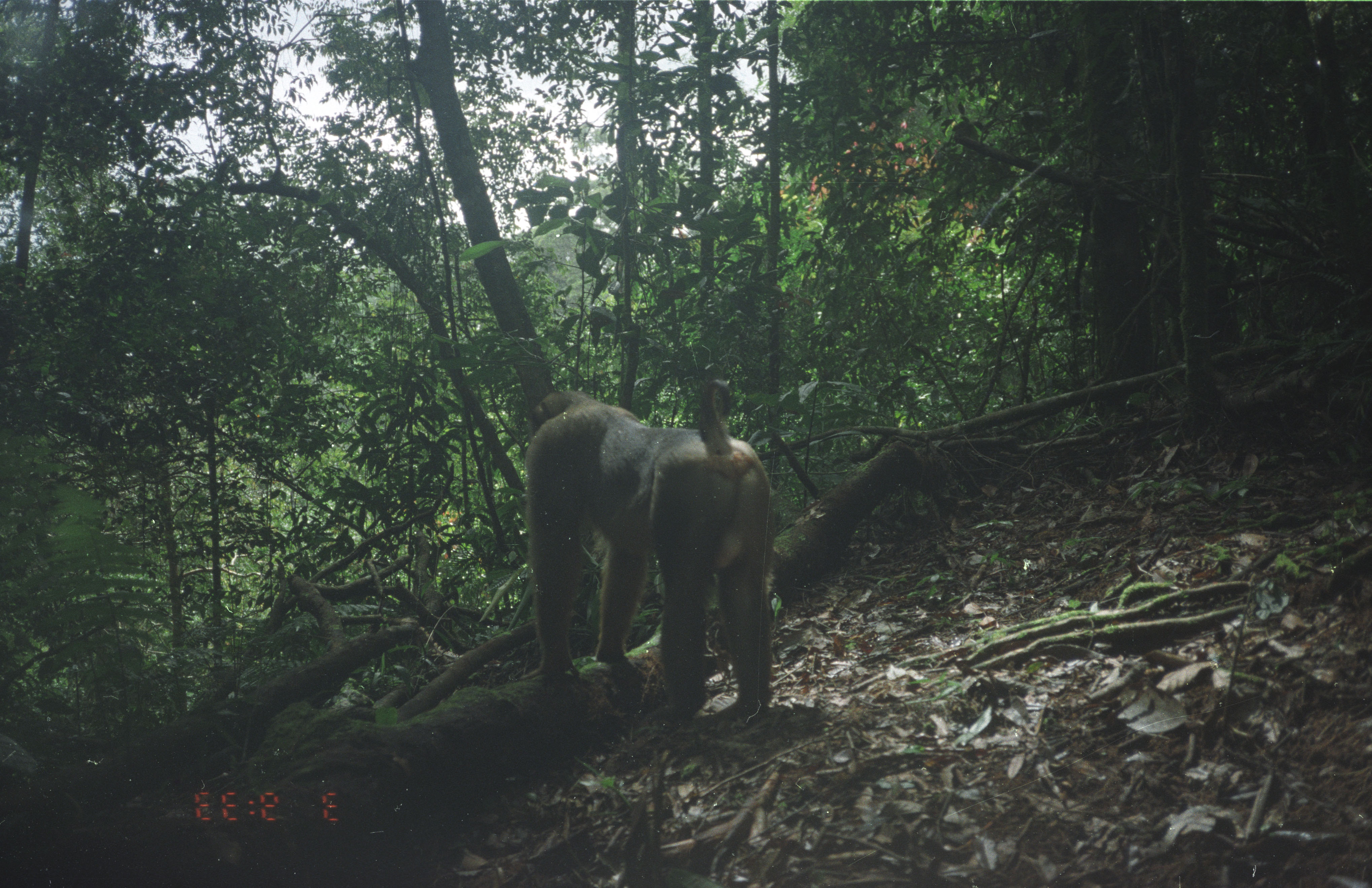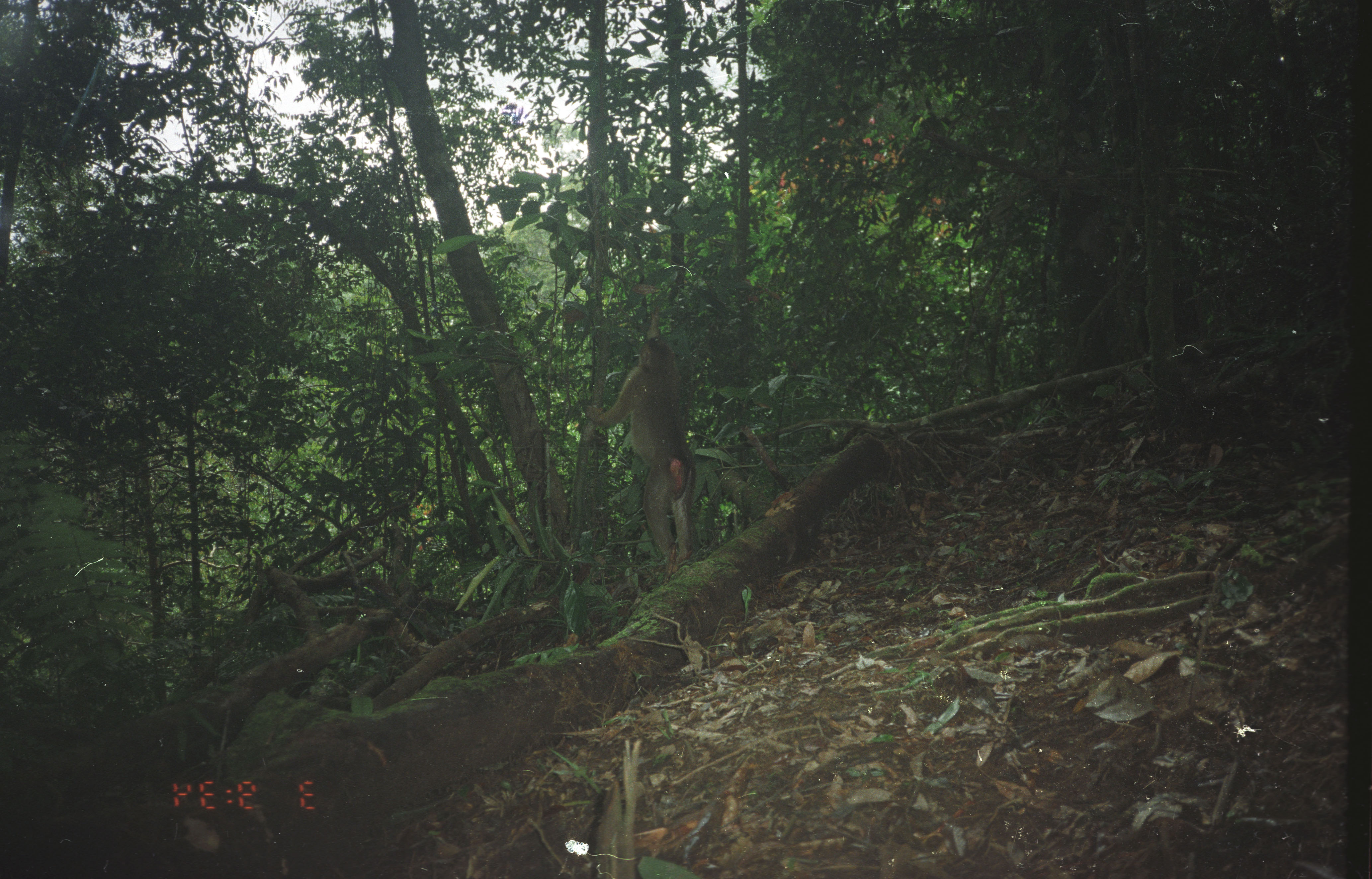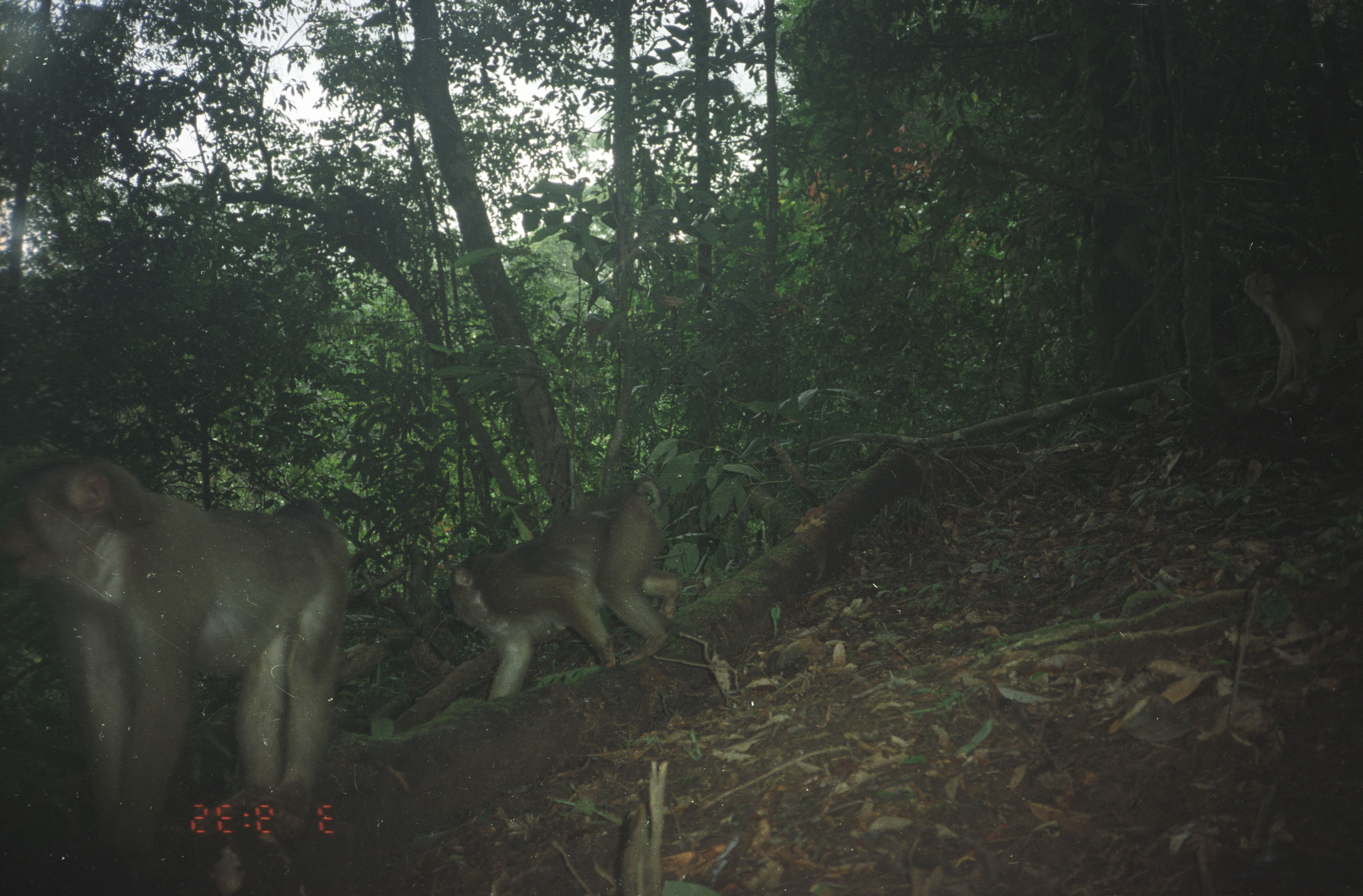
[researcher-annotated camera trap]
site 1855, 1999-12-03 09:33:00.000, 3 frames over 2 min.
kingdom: Animalia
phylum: Chordata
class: Mammalia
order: Primates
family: Cercopithecidae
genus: Macaca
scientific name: Macaca nemestrina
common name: southern pig-tailed macaque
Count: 1.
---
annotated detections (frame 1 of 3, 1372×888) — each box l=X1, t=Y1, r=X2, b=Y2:
macaca nemestrina: l=524, t=381, r=774, b=727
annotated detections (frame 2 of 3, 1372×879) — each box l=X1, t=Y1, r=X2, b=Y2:
macaca nemestrina: l=584, t=308, r=698, b=585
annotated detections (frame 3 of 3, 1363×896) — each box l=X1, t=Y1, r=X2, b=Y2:
macaca nemestrina: l=2, t=455, r=350, b=848; l=449, t=478, r=683, b=703; l=1243, t=261, r=1362, b=407